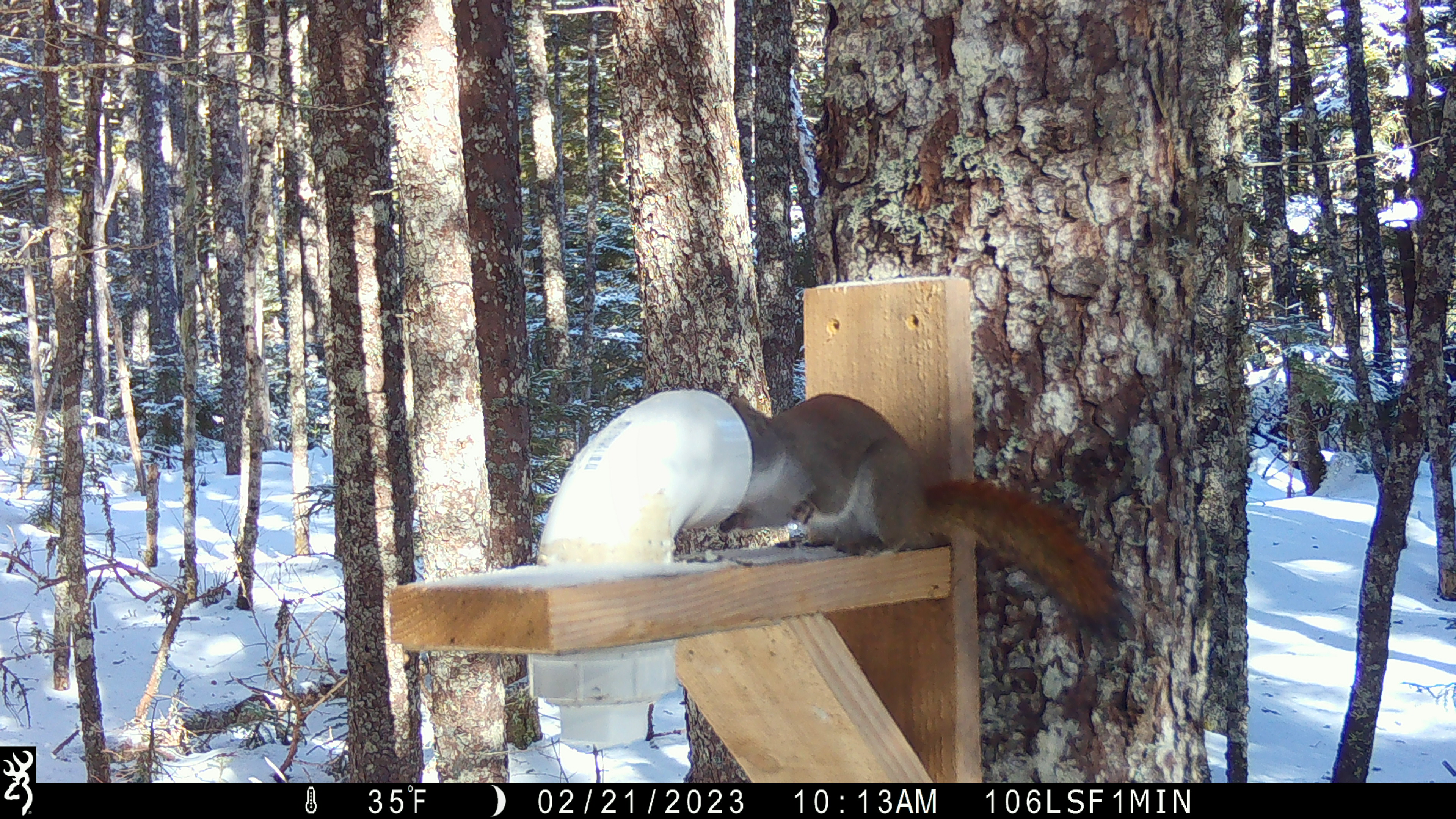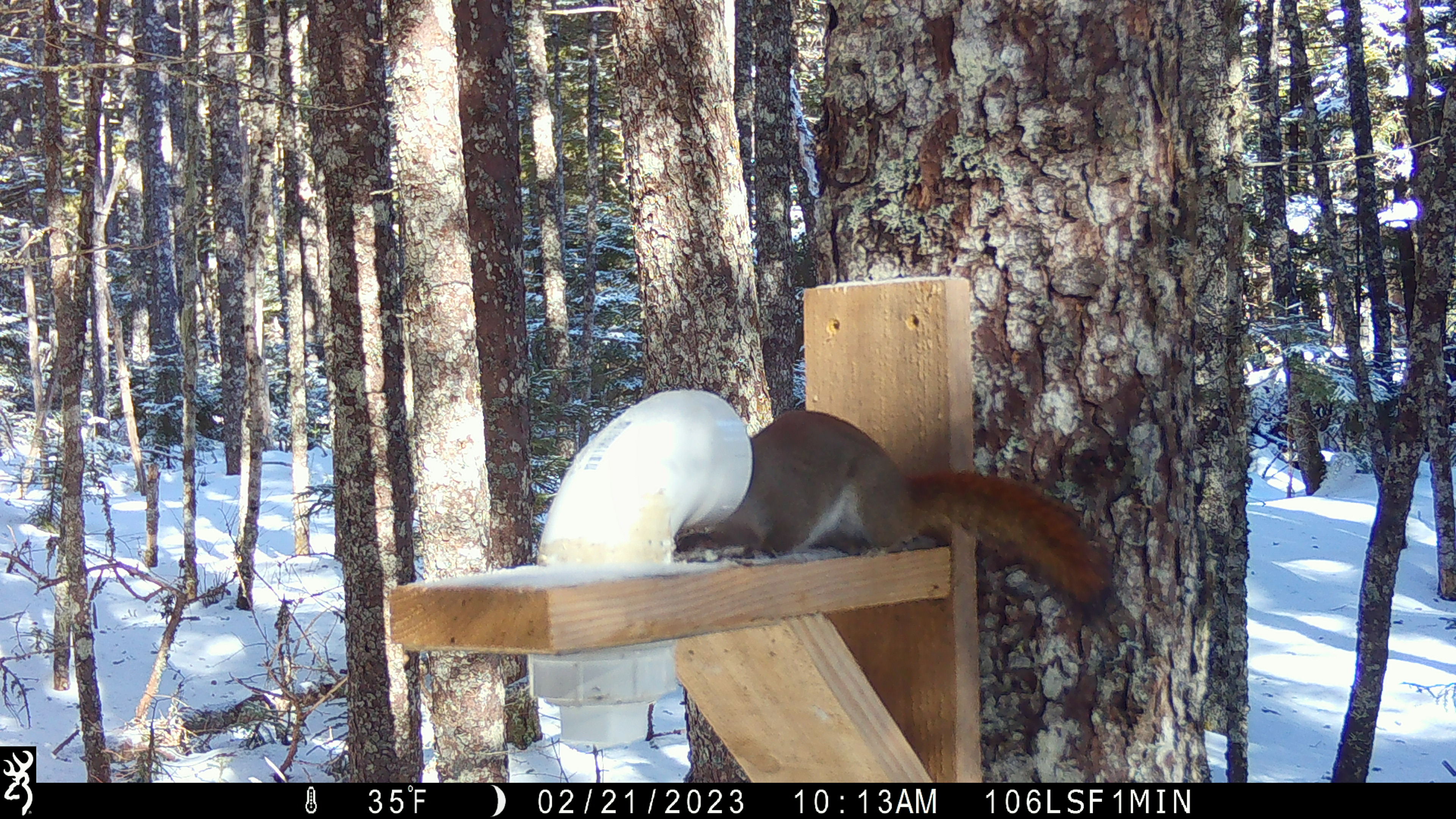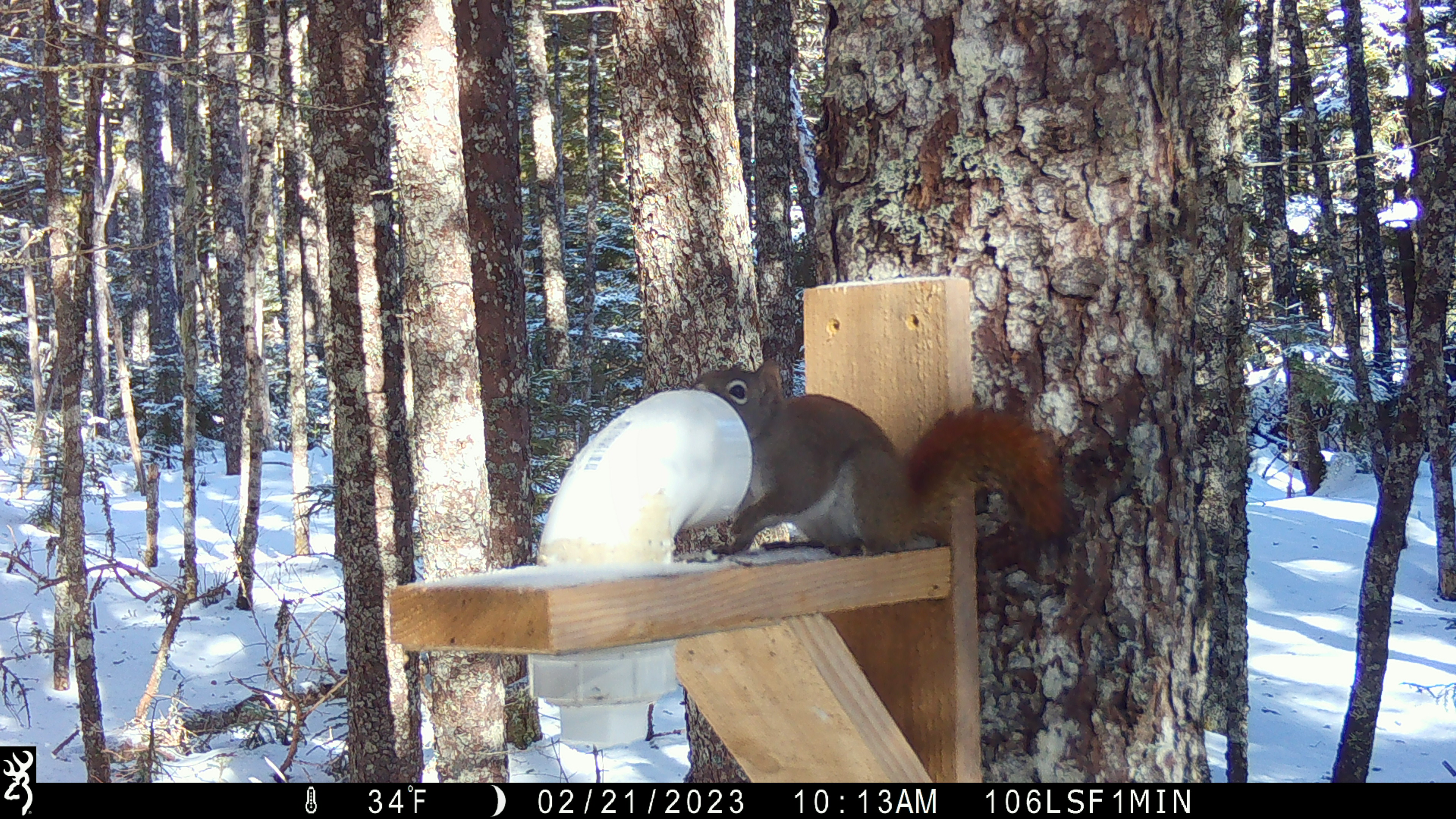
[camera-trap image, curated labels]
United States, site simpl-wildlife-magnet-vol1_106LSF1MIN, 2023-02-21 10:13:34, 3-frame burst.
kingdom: Animalia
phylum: Chordata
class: Mammalia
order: Rodentia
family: Sciuridae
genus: Tamiasciurus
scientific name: Tamiasciurus hudsonicus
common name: red squirrel